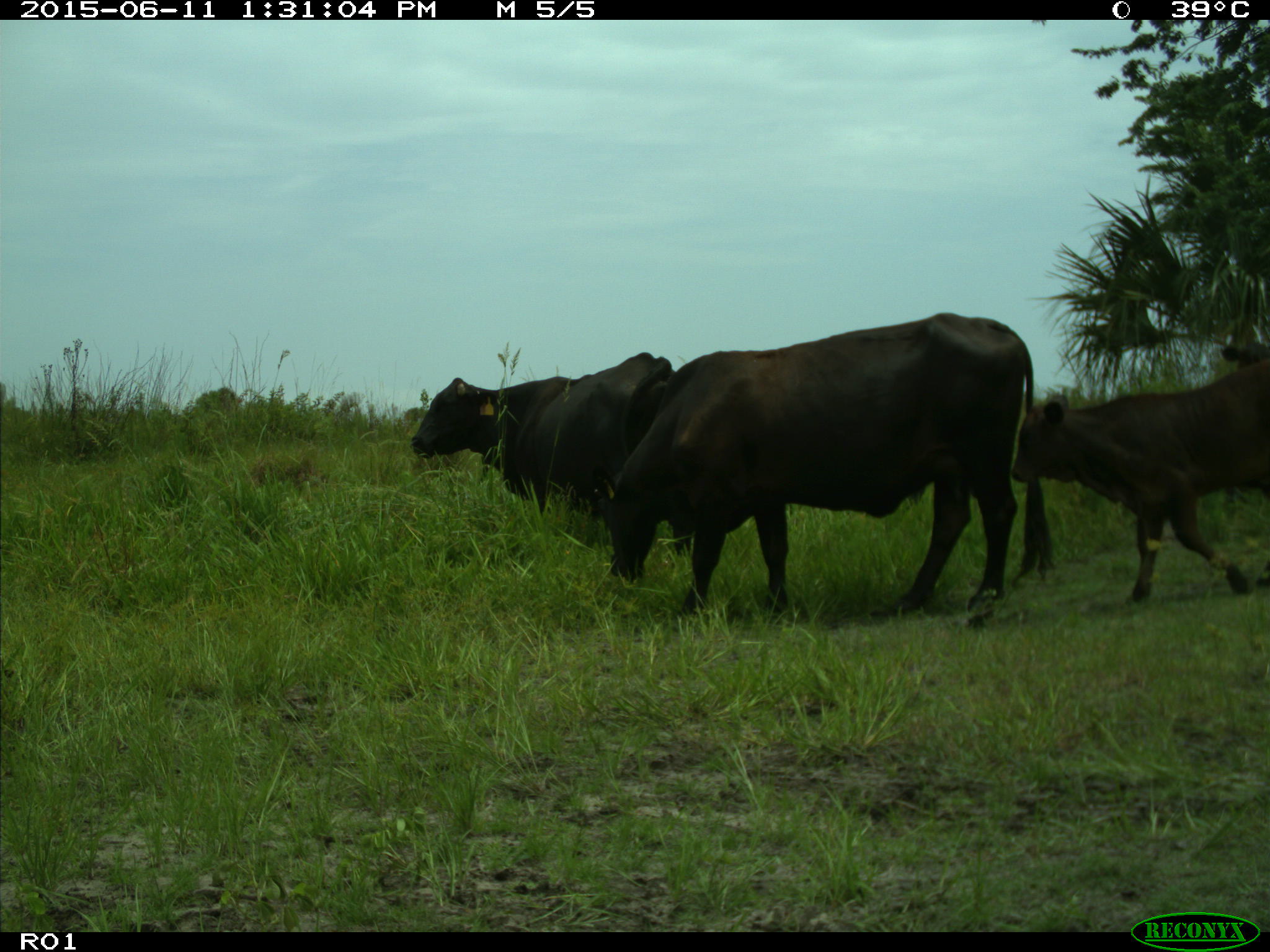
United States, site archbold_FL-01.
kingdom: Animalia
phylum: Chordata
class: Mammalia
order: Artiodactyla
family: Bovidae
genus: Bos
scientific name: Bos taurus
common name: domestic cow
Bos taurus (domestic cow).